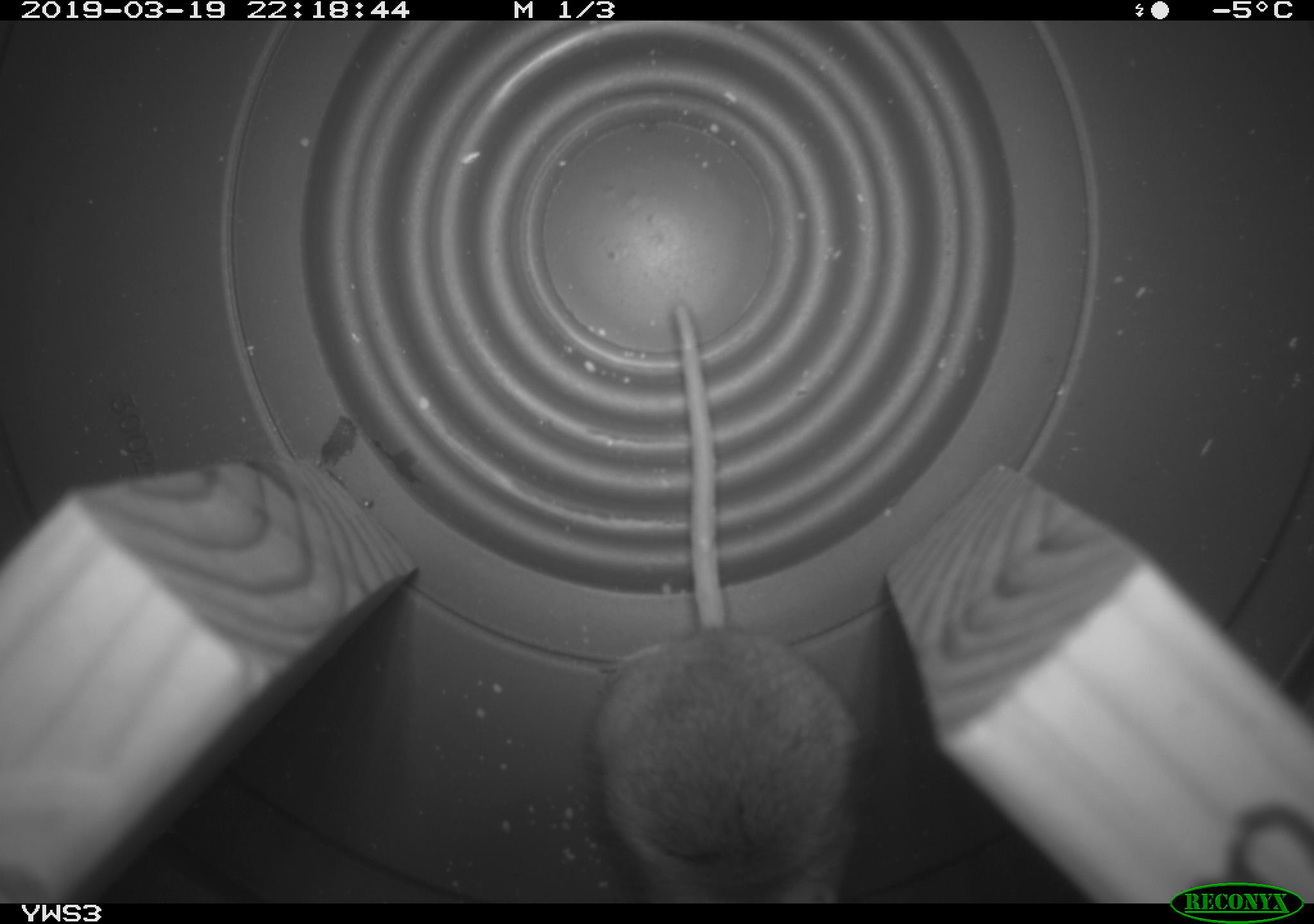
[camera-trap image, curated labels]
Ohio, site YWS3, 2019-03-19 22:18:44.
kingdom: Animalia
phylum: Chordata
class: Mammalia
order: Rodentia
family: Cricetidae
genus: Peromyscus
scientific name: Peromyscus leucopus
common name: white-footed mouse